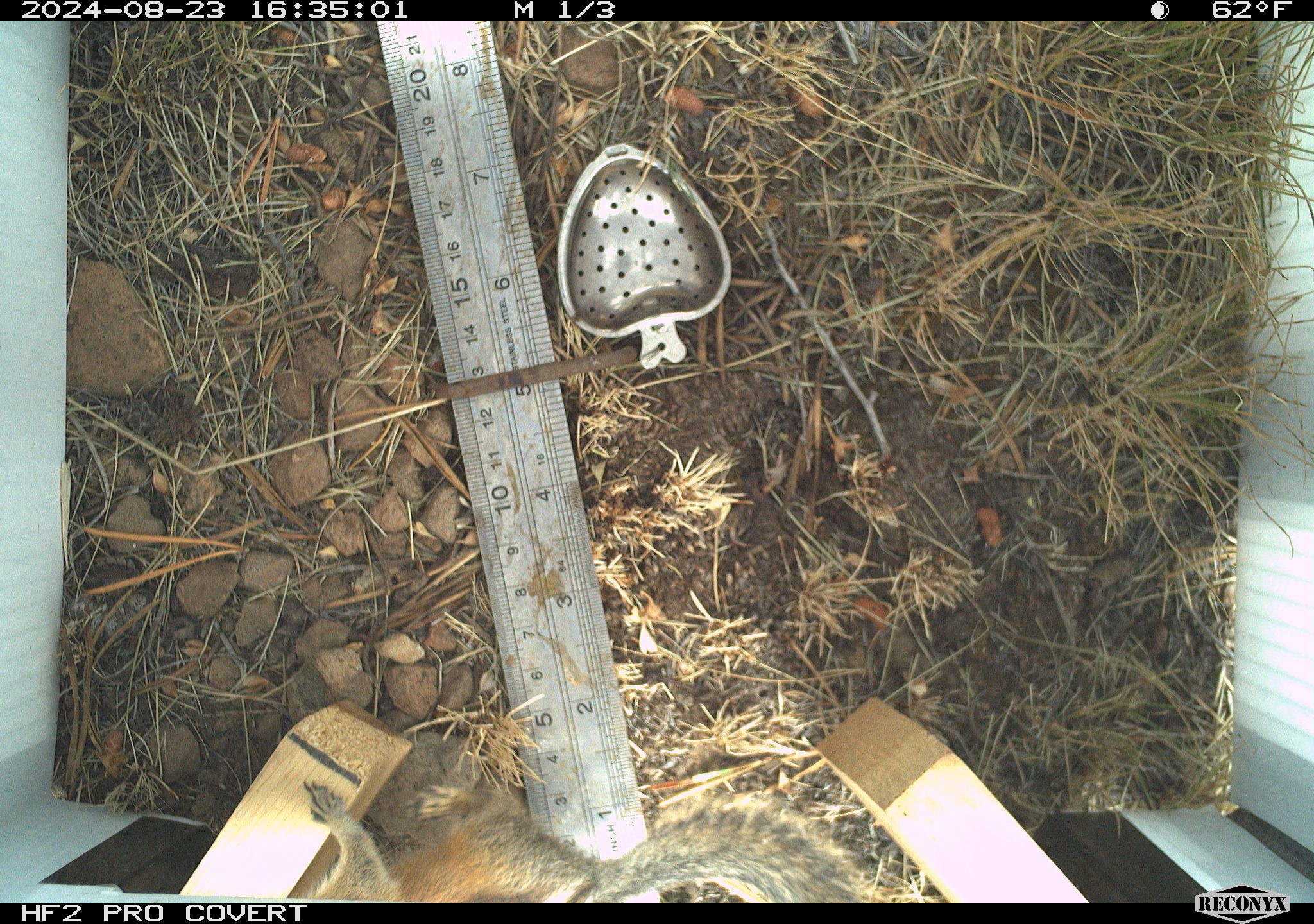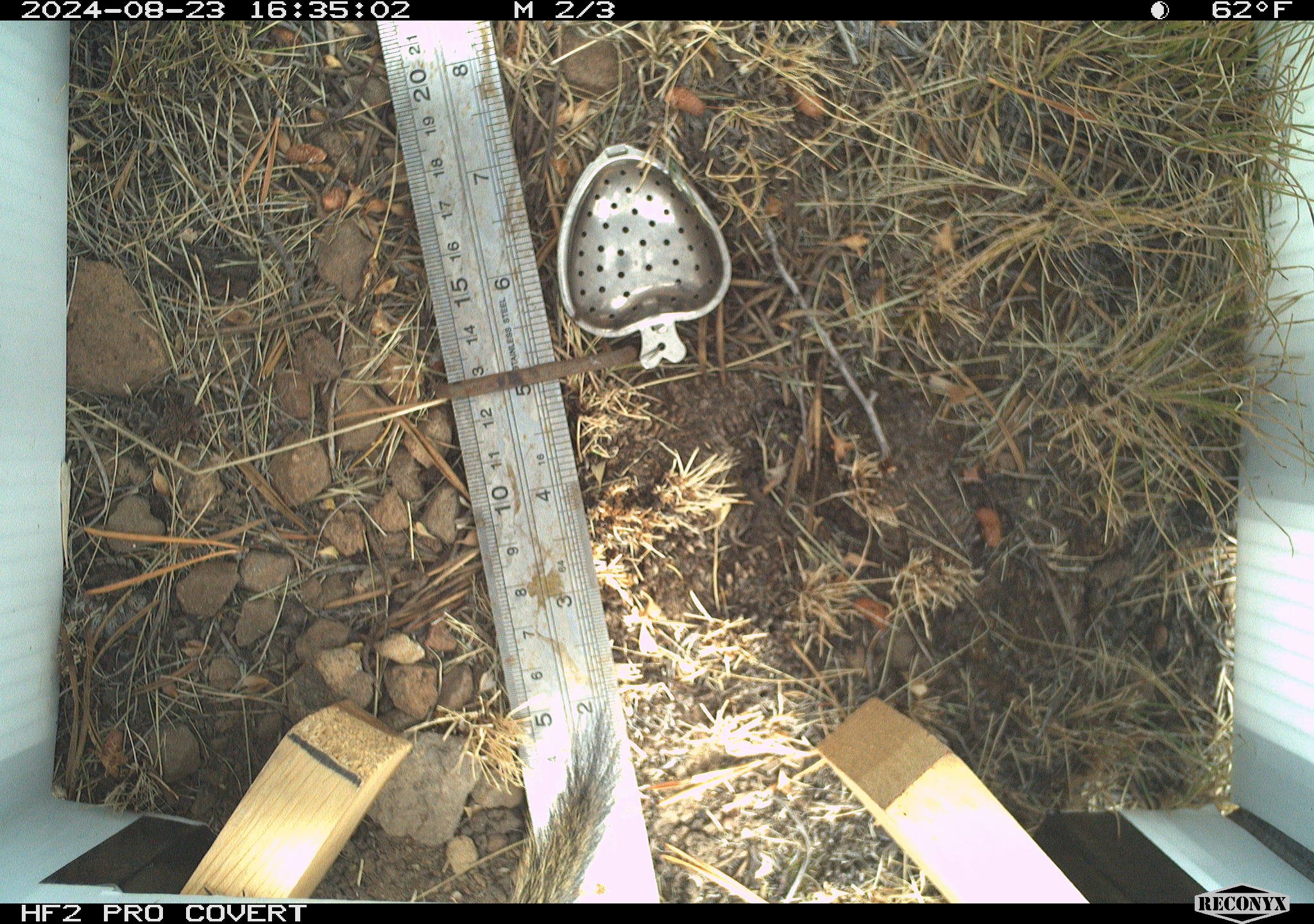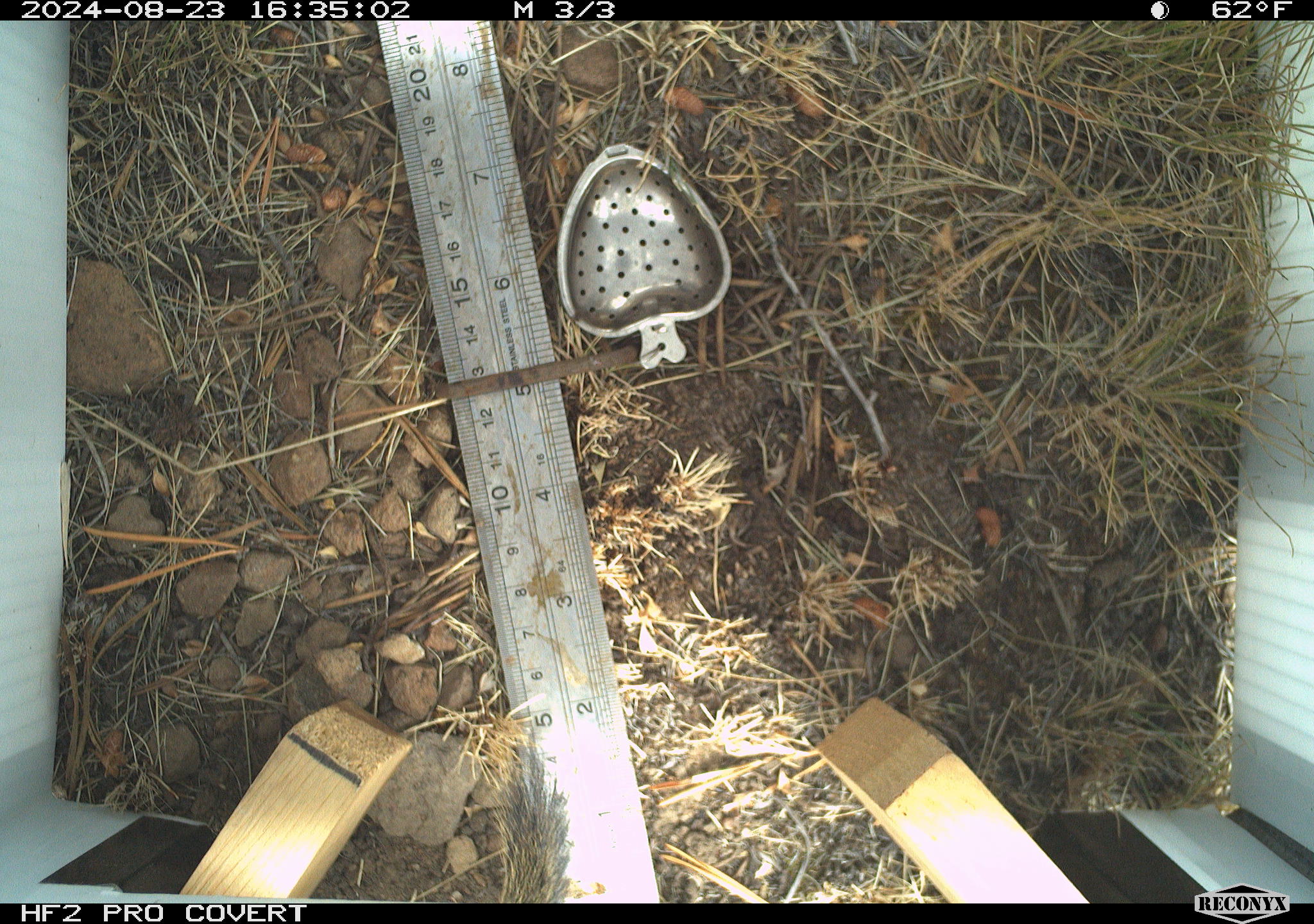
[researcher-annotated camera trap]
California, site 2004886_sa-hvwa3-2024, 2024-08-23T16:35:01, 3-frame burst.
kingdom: Animalia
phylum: Chordata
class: Mammalia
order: Rodentia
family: Sciuridae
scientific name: Sciuridae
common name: squirrels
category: sciuridae family